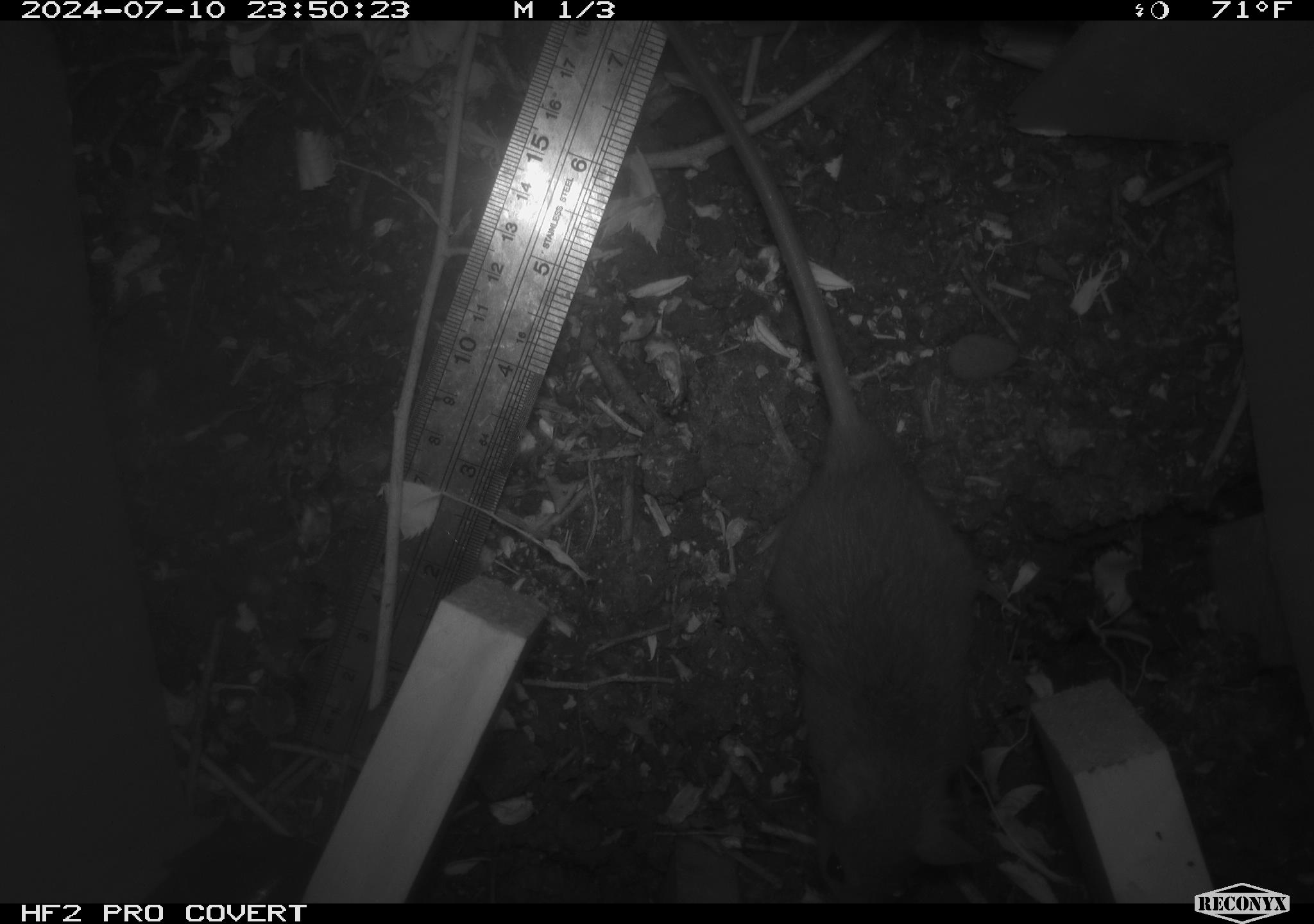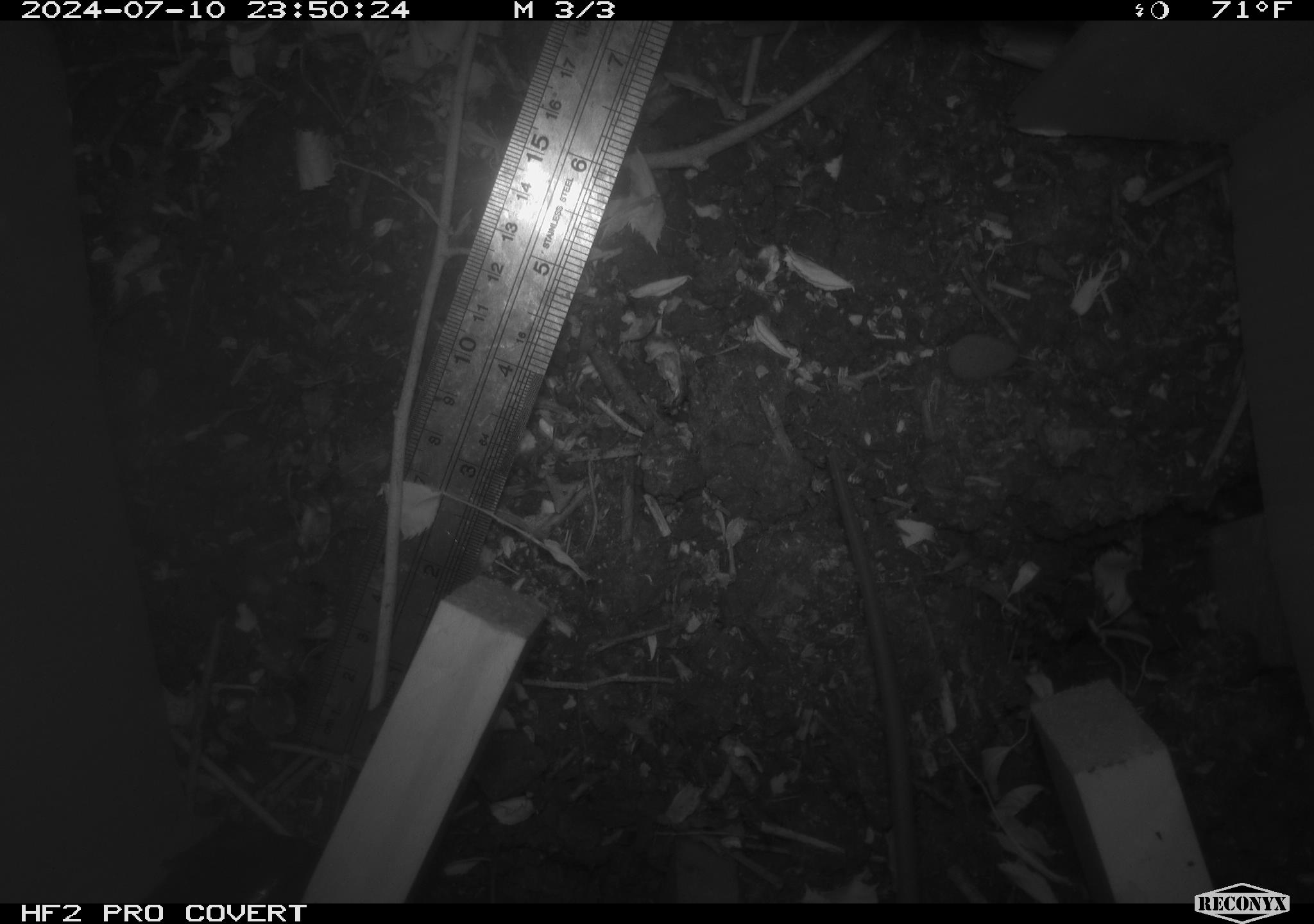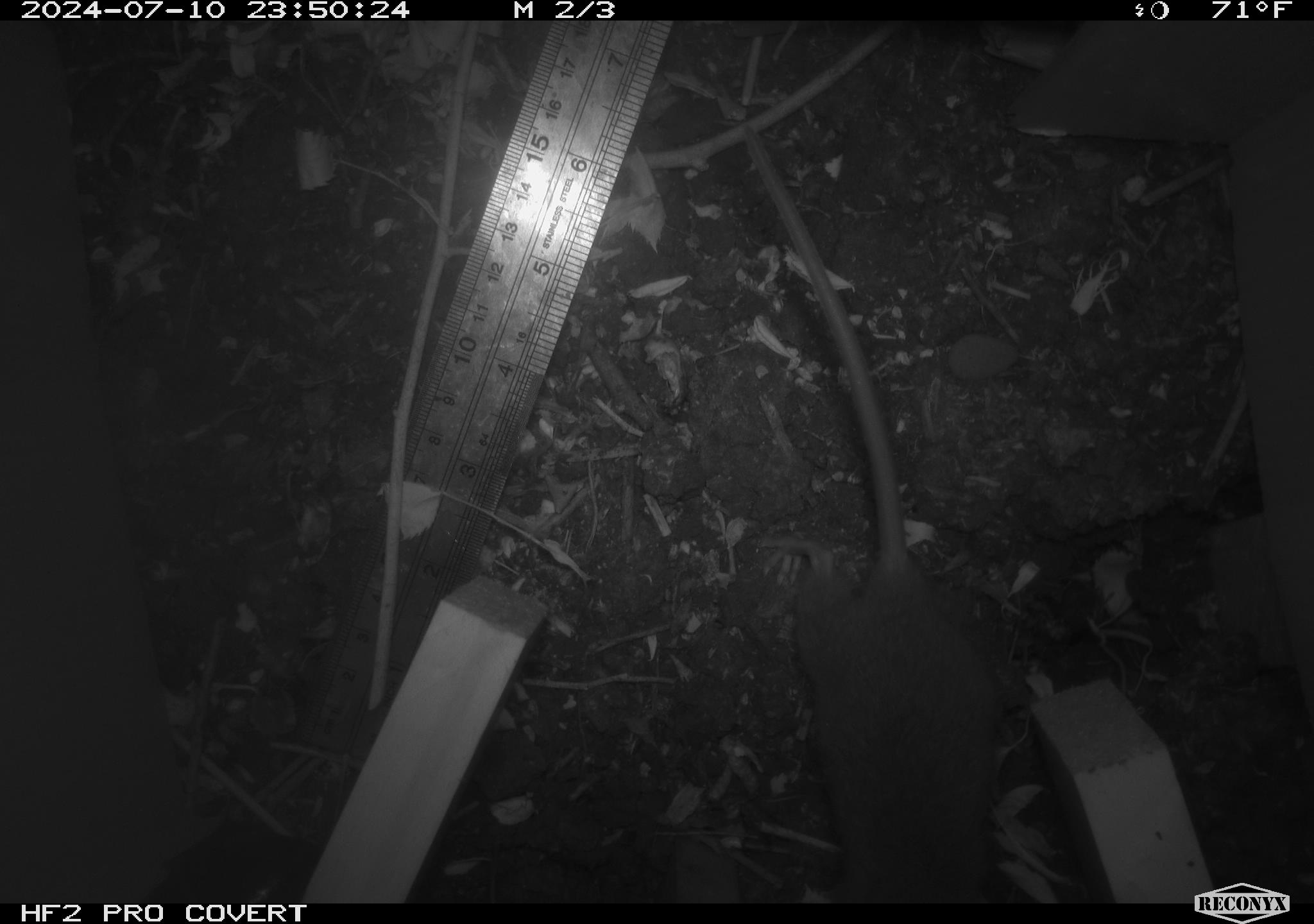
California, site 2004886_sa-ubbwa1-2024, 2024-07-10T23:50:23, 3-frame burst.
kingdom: Animalia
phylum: Chordata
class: Mammalia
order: Rodentia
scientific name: Rodentia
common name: mouse species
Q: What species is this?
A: Mouse species (Rodentia).